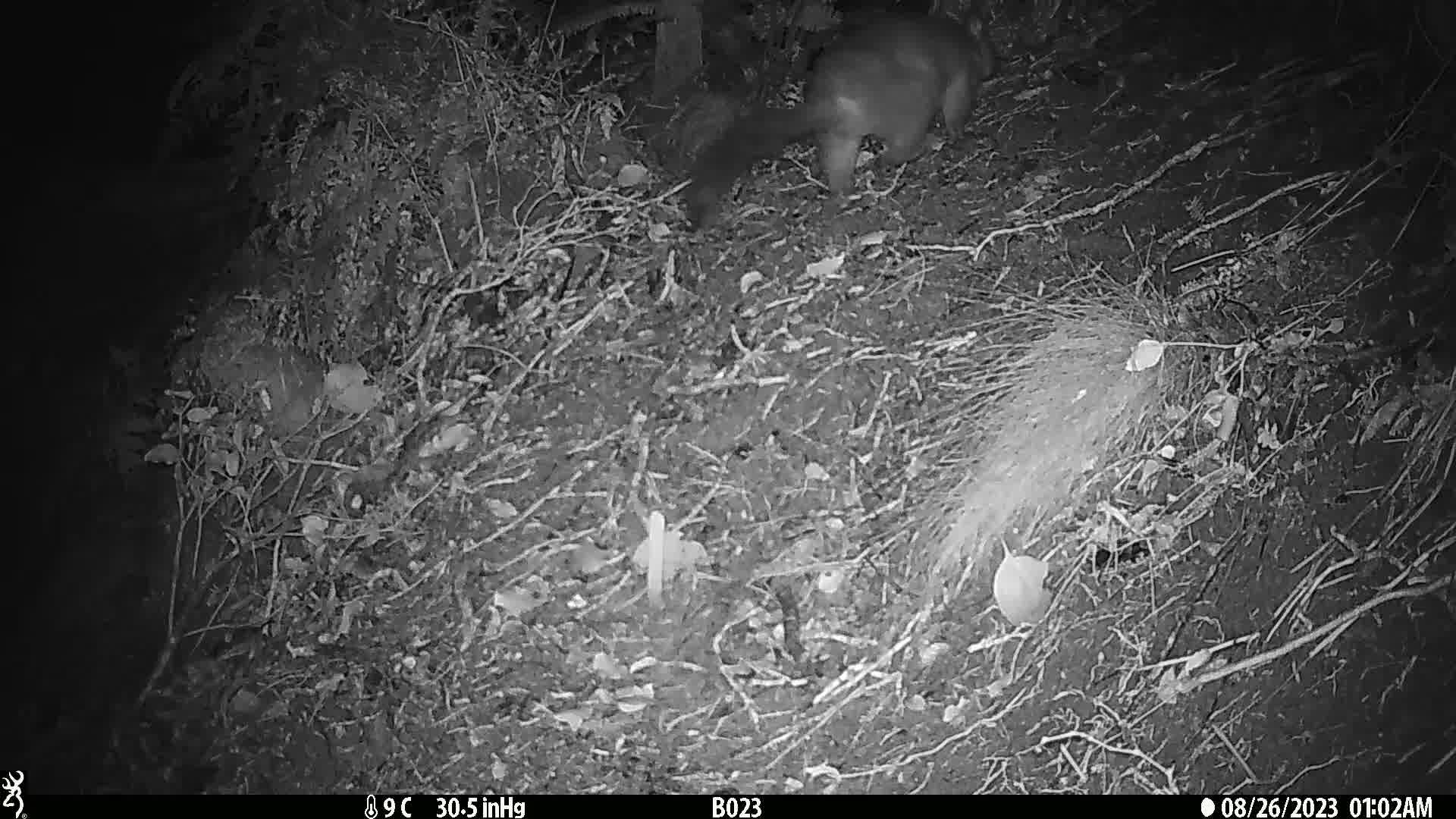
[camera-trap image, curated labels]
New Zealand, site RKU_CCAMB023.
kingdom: Animalia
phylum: Chordata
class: Mammalia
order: Diprotodontia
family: Phalangeridae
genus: Trichosurus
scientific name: Trichosurus vulpecula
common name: common brushtail possum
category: possum